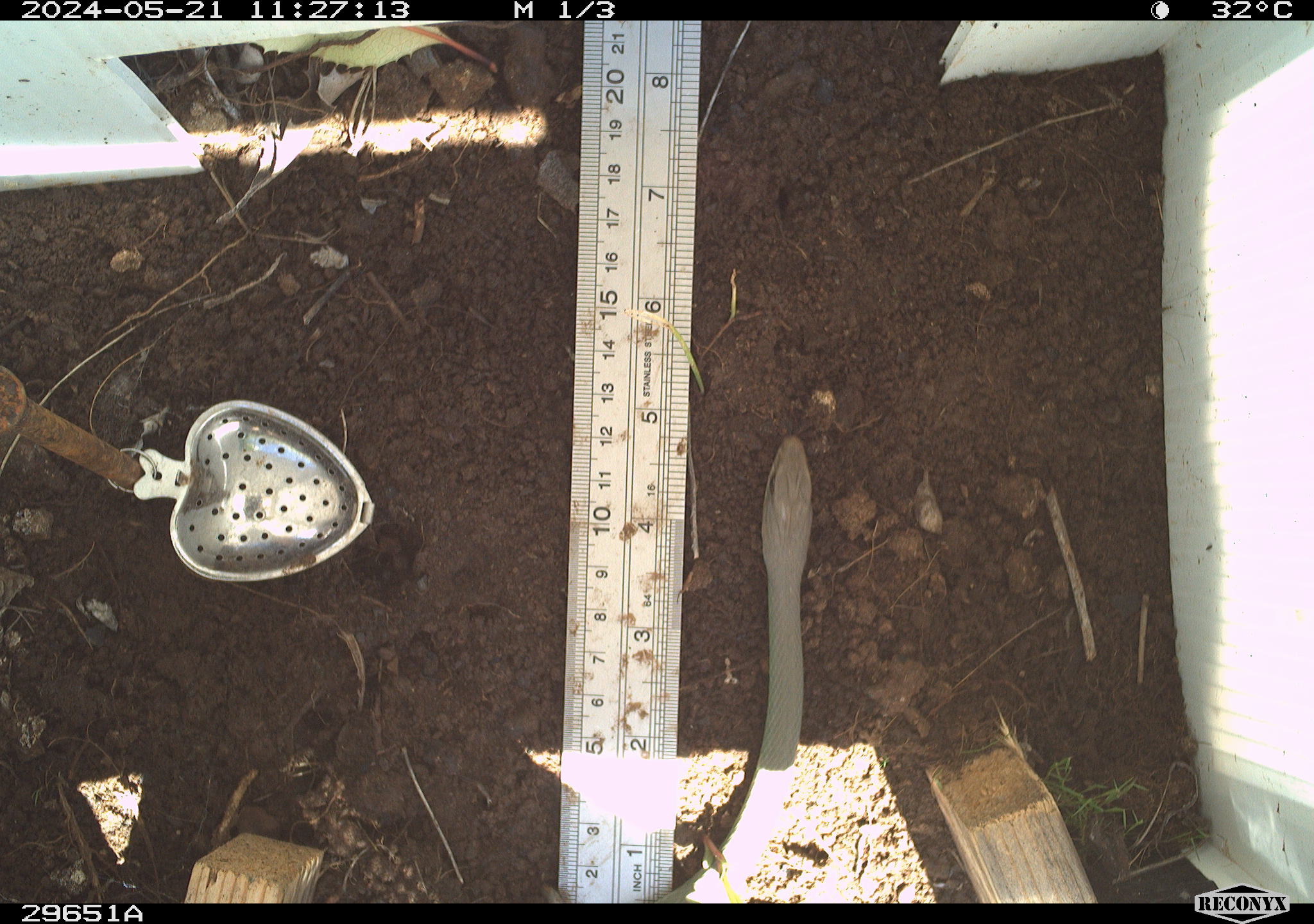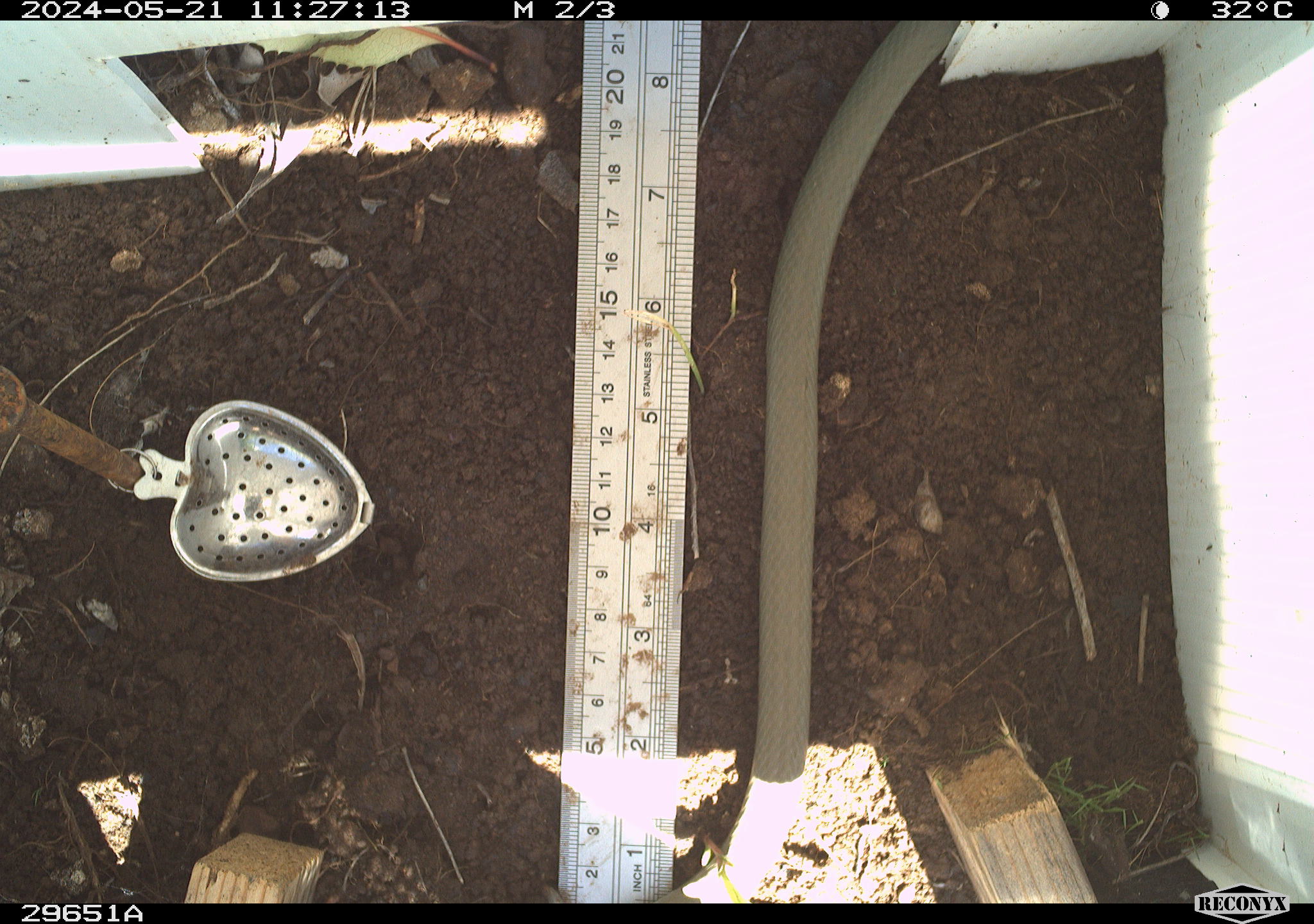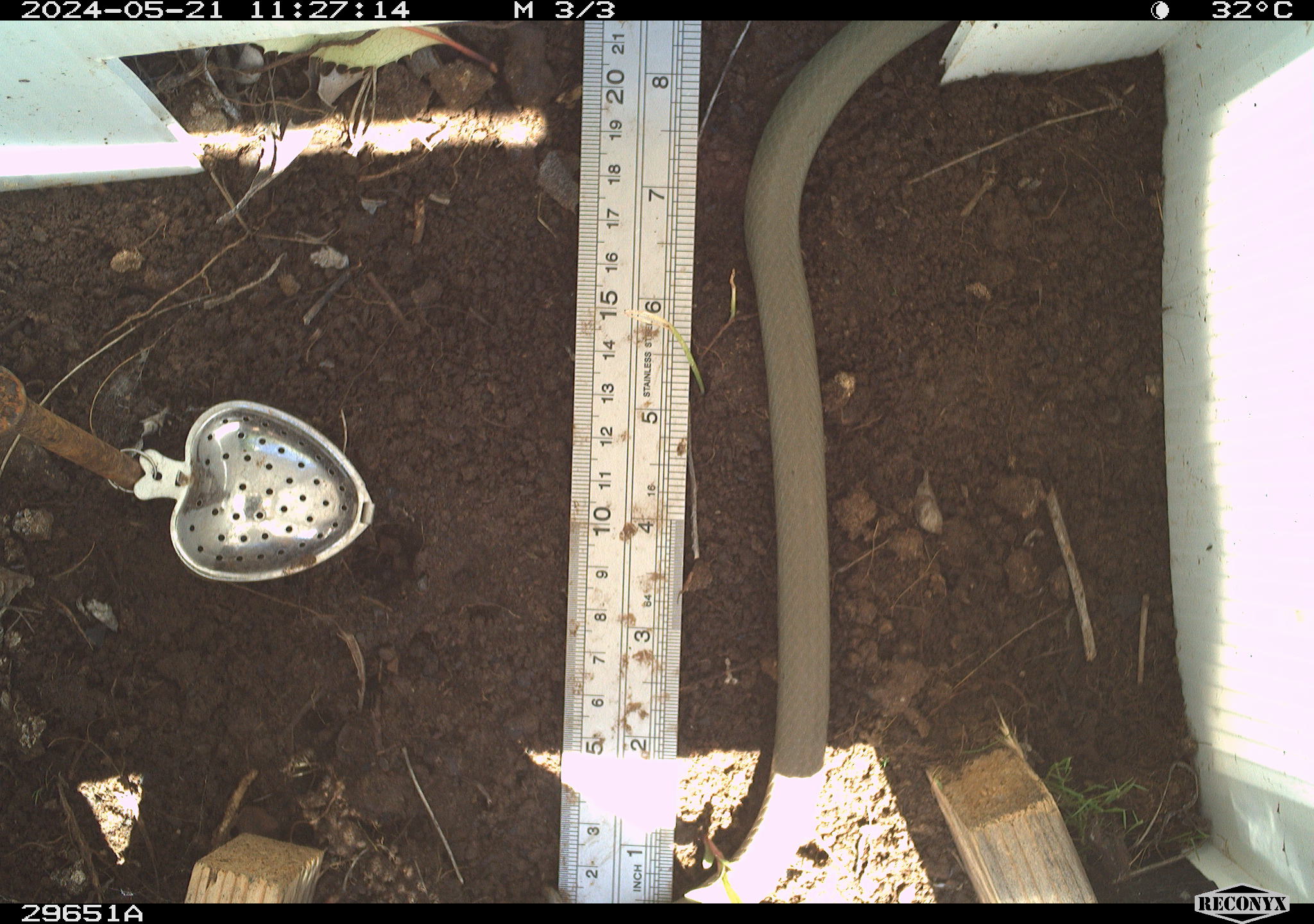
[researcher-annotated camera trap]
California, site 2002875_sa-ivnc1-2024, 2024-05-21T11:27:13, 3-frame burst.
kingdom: Animalia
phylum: Chordata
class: Reptilia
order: Squamata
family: Colubridae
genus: Coluber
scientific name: Coluber constrictor mormon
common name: western yellow-bellied racer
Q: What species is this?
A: Western yellow-bellied racer (Coluber constrictor mormon).